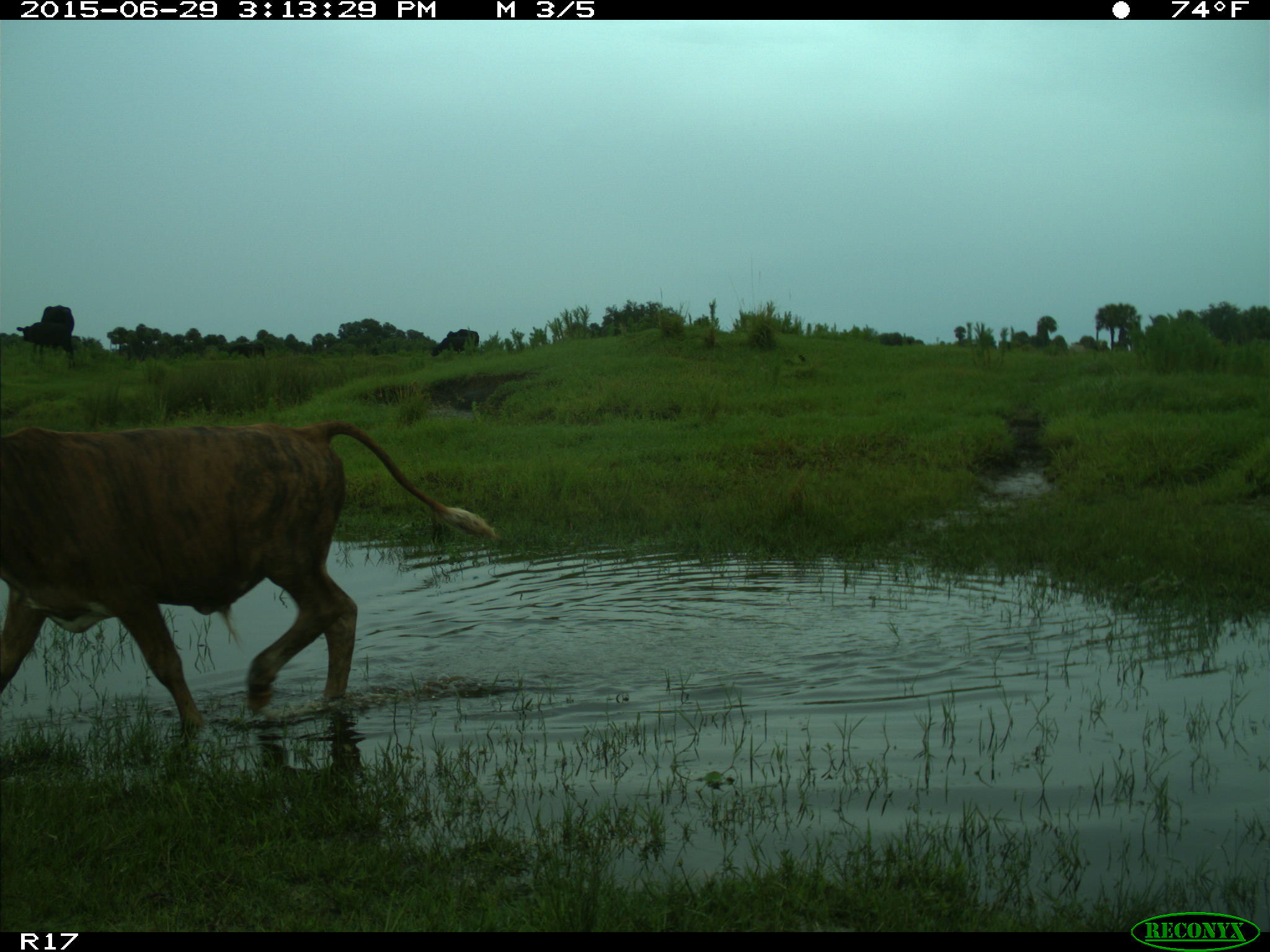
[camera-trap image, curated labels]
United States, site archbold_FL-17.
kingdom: Animalia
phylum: Chordata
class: Mammalia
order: Artiodactyla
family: Bovidae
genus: Bos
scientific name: Bos taurus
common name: domestic cow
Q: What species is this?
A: Bos taurus (domestic cow).